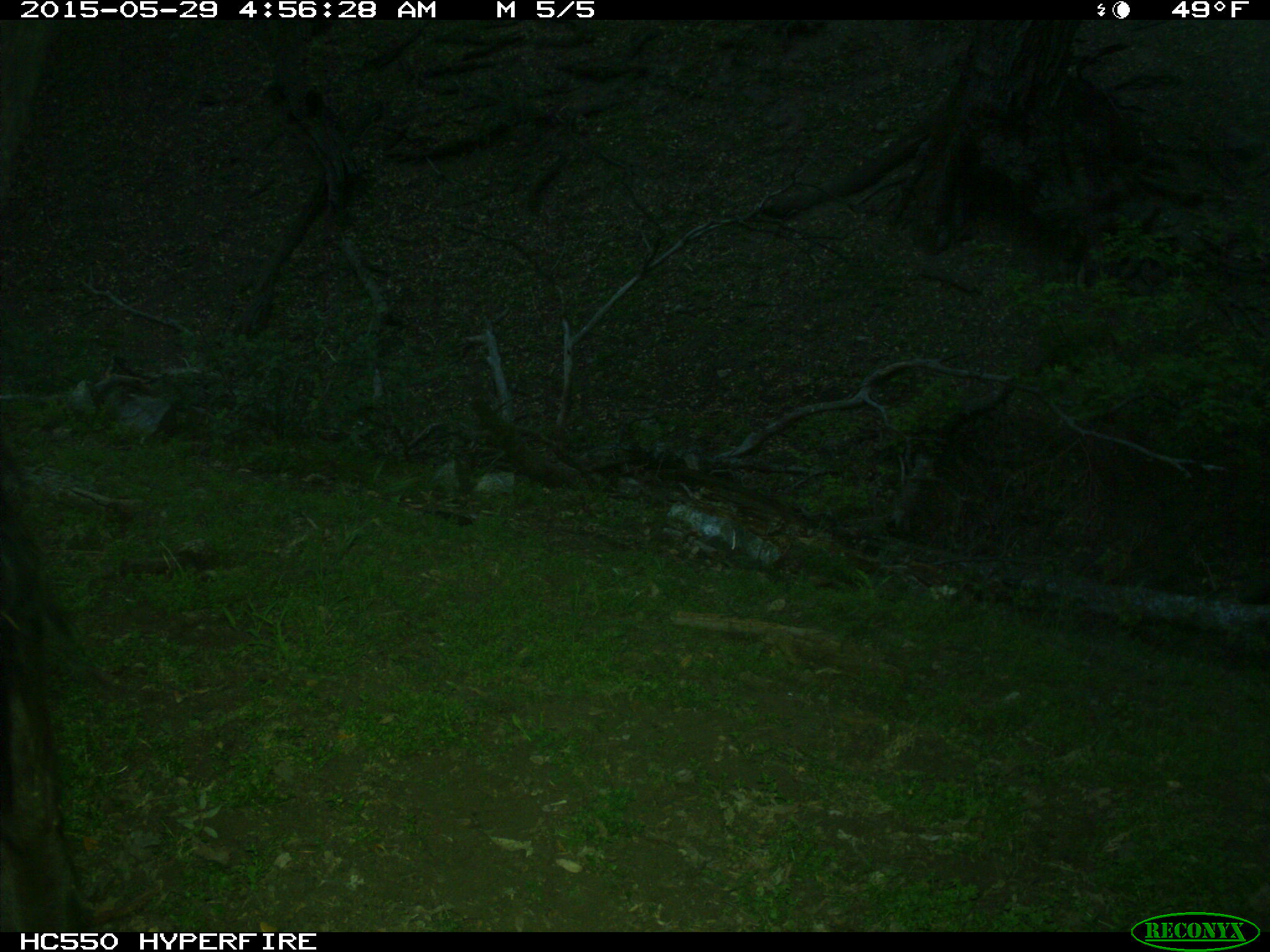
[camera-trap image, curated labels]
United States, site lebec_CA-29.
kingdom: Animalia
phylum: Chordata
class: Mammalia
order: Artiodactyla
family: Bovidae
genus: Bos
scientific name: Bos taurus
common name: domestic cow